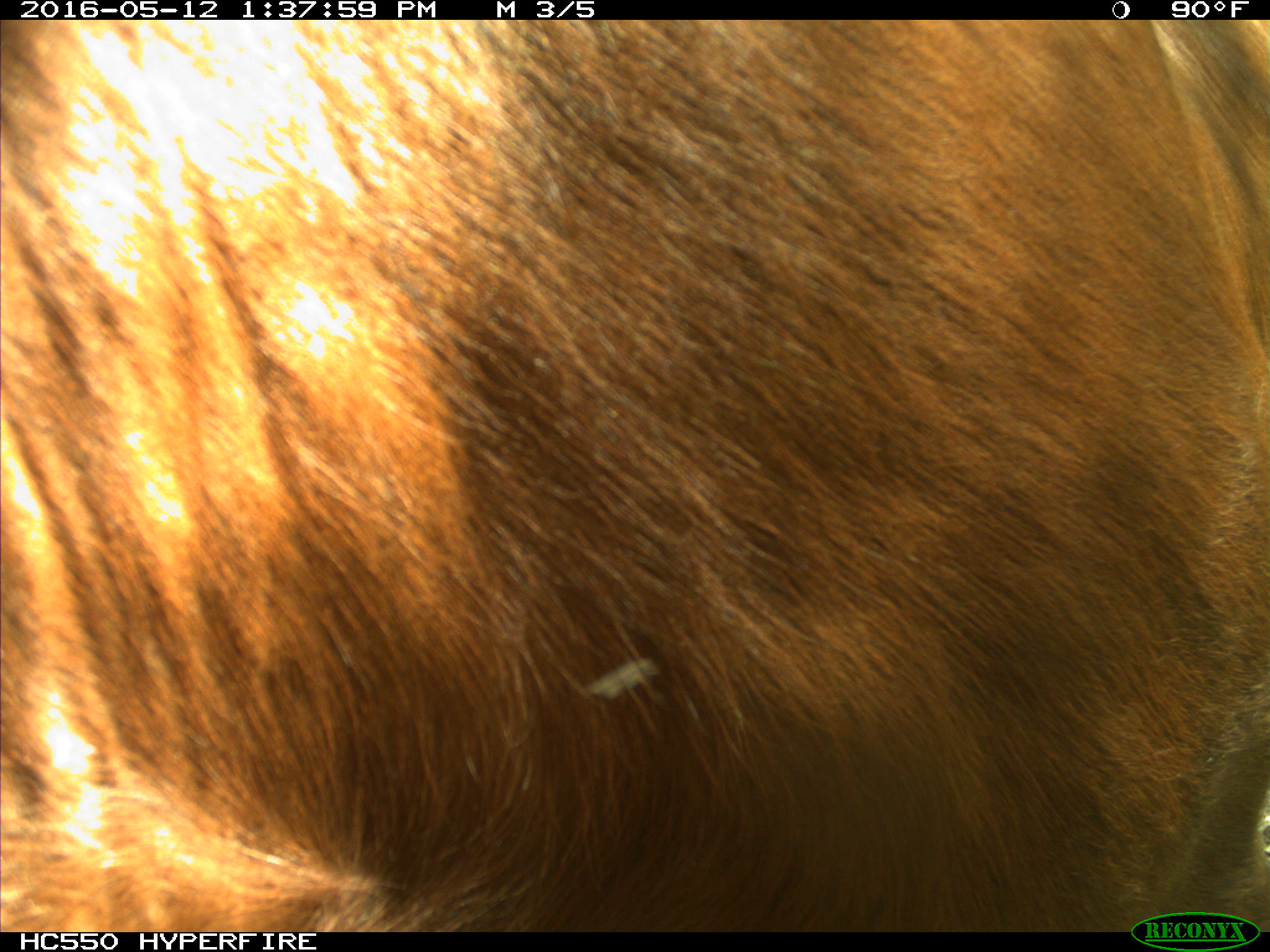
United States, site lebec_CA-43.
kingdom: Animalia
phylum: Chordata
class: Mammalia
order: Artiodactyla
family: Bovidae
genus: Bos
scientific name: Bos taurus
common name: domestic cow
Bos taurus (domestic cow).